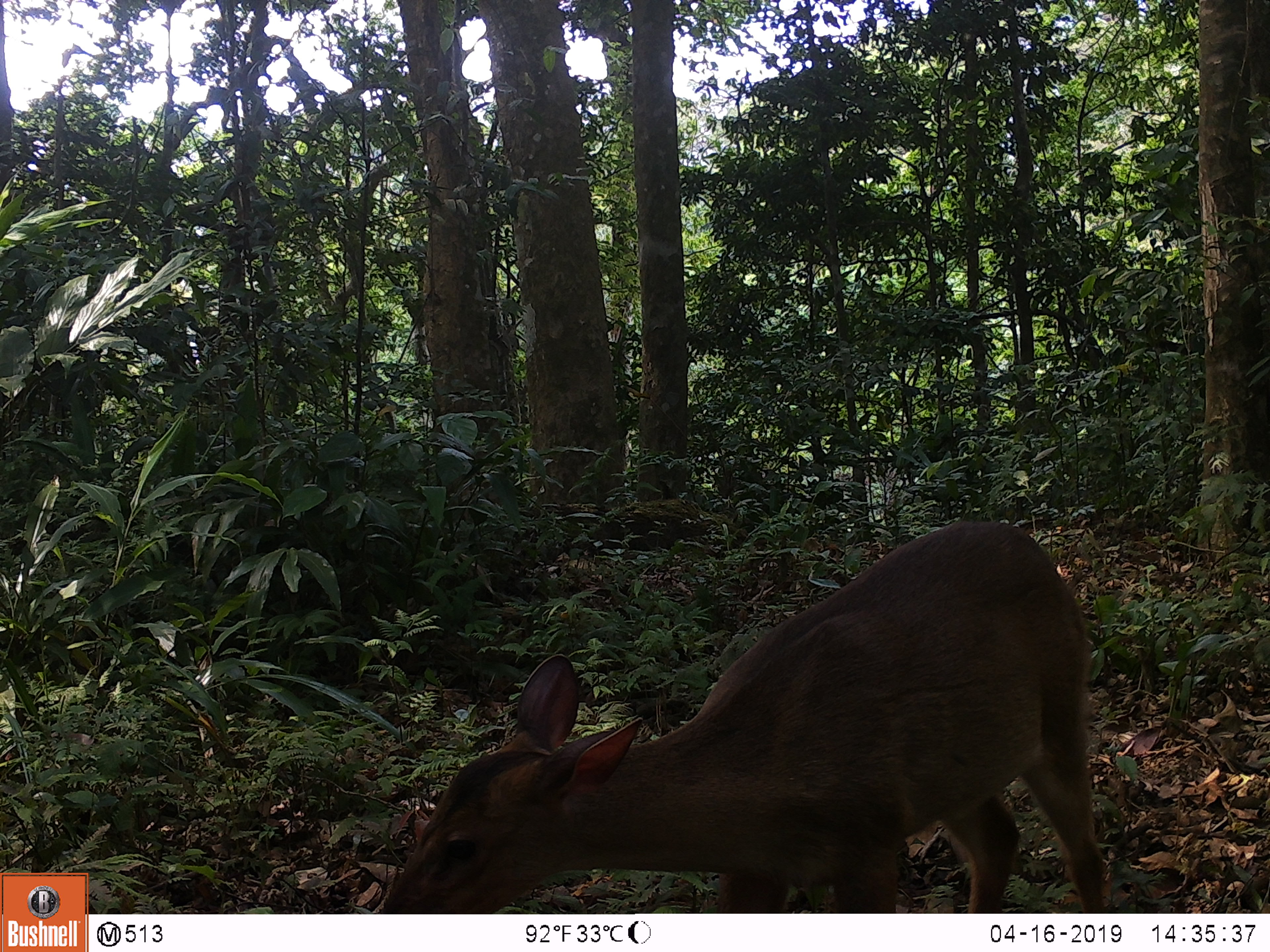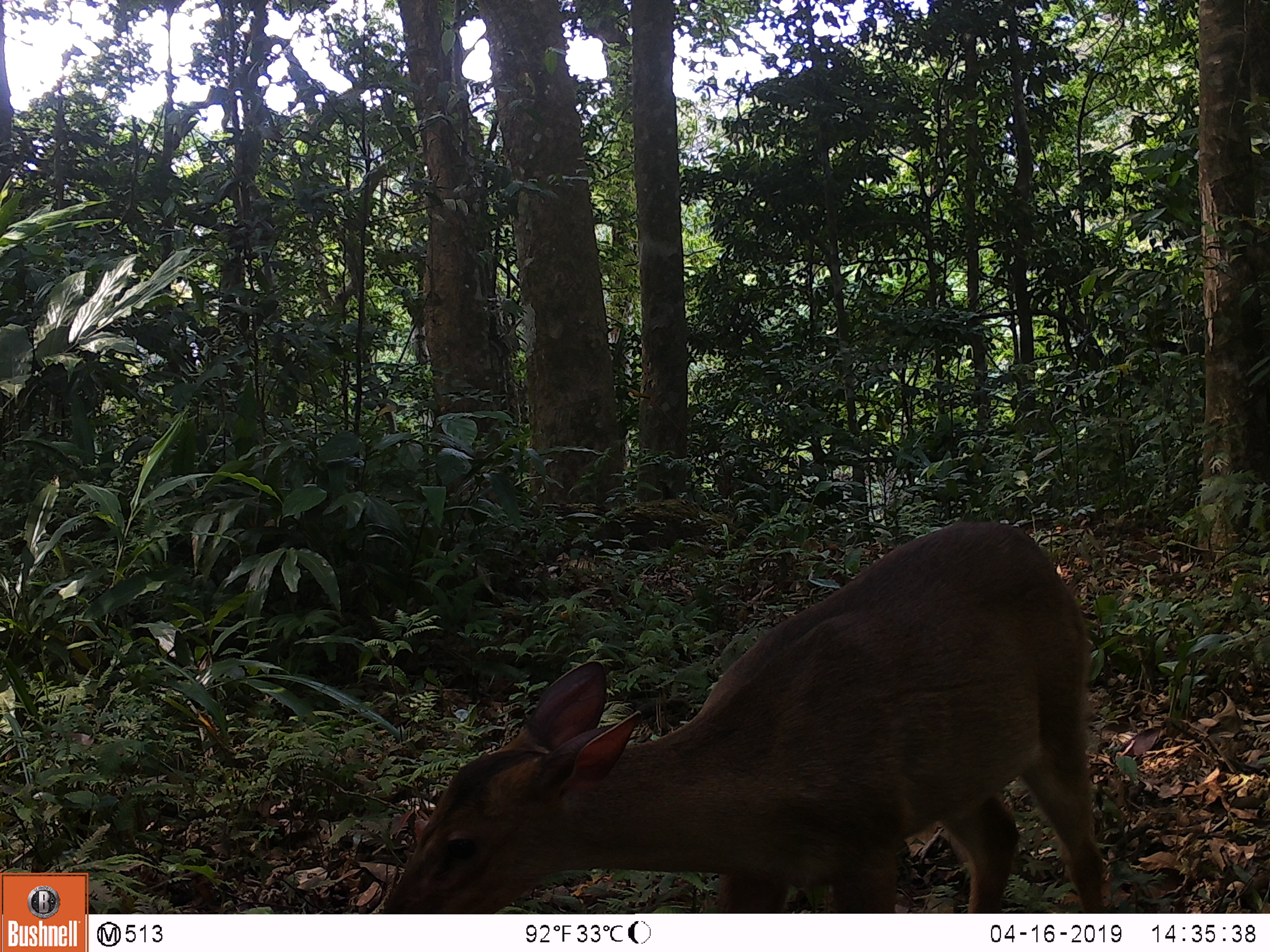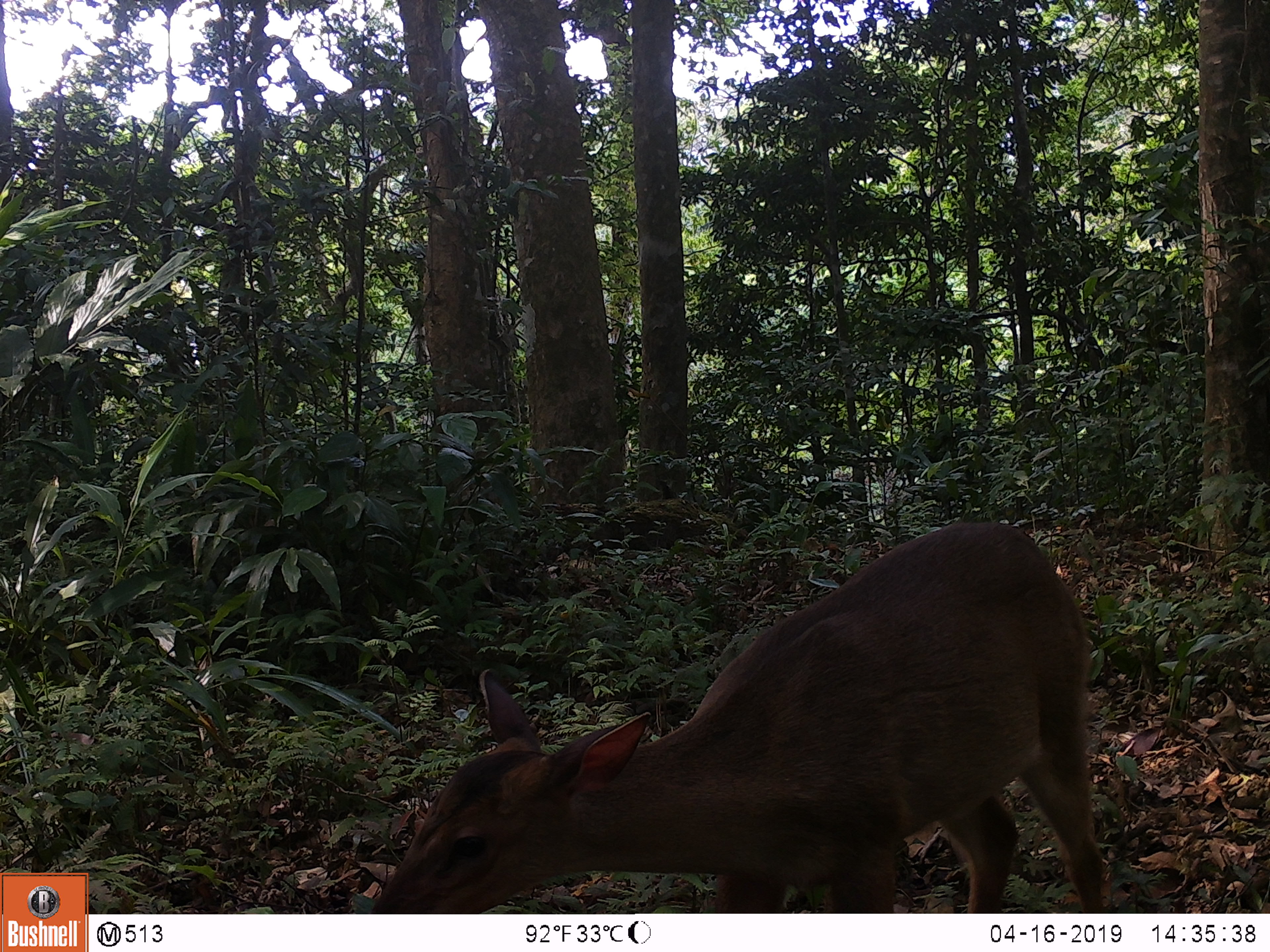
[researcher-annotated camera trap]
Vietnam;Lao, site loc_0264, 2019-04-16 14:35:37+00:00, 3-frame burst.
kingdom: Animalia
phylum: Chordata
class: Mammalia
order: Artiodactyla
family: Cervidae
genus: Muntiacus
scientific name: Muntiacus vuquangensis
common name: large-antlered muntjac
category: large antlered muntjac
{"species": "large antlered muntjac (large-antlered muntjac) (Muntiacus vuquangensis)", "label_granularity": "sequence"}